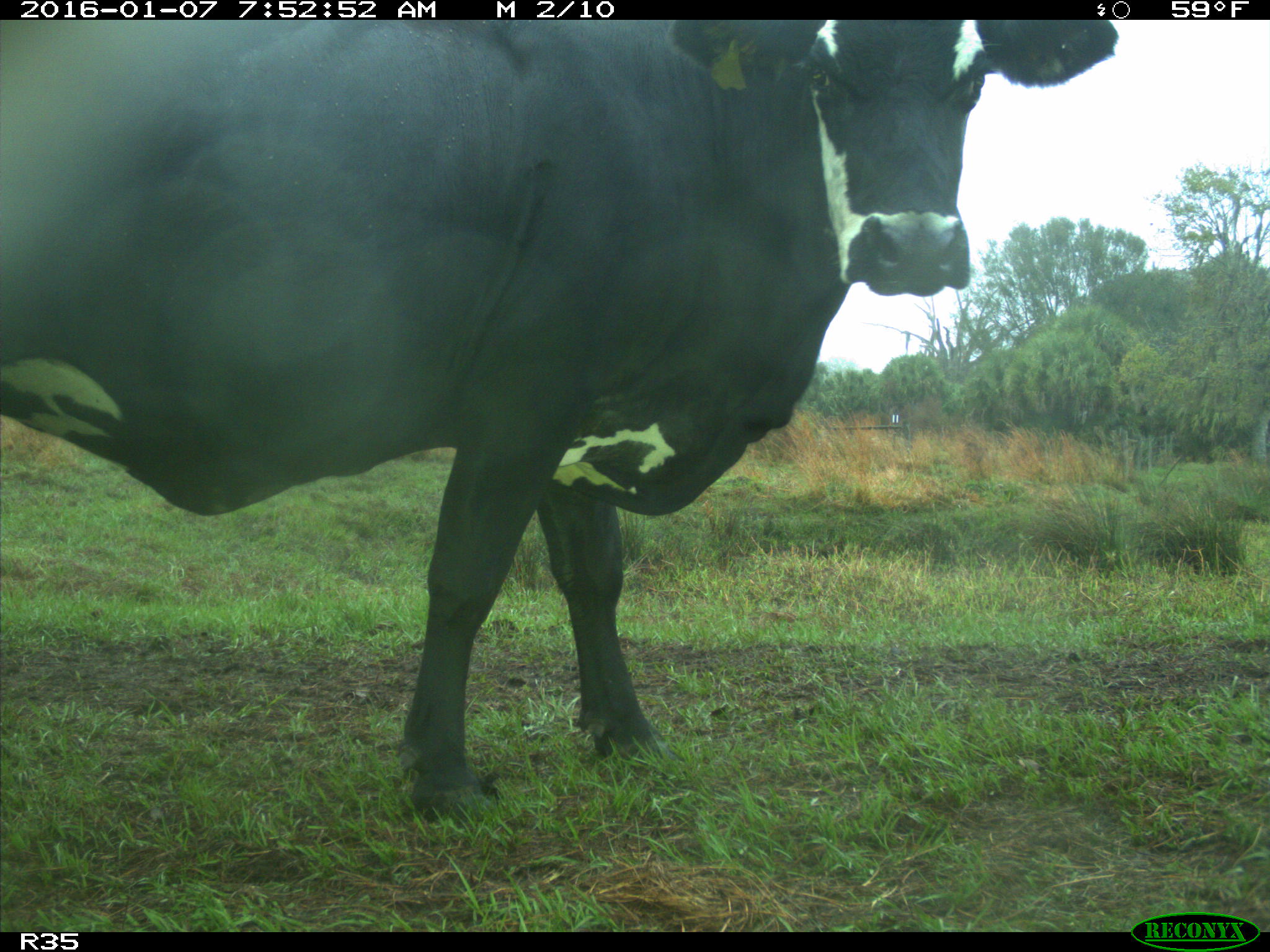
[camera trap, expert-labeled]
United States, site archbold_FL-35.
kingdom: Animalia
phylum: Chordata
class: Mammalia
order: Artiodactyla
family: Bovidae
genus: Bos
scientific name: Bos taurus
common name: domestic cow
Bos taurus (domestic cow).